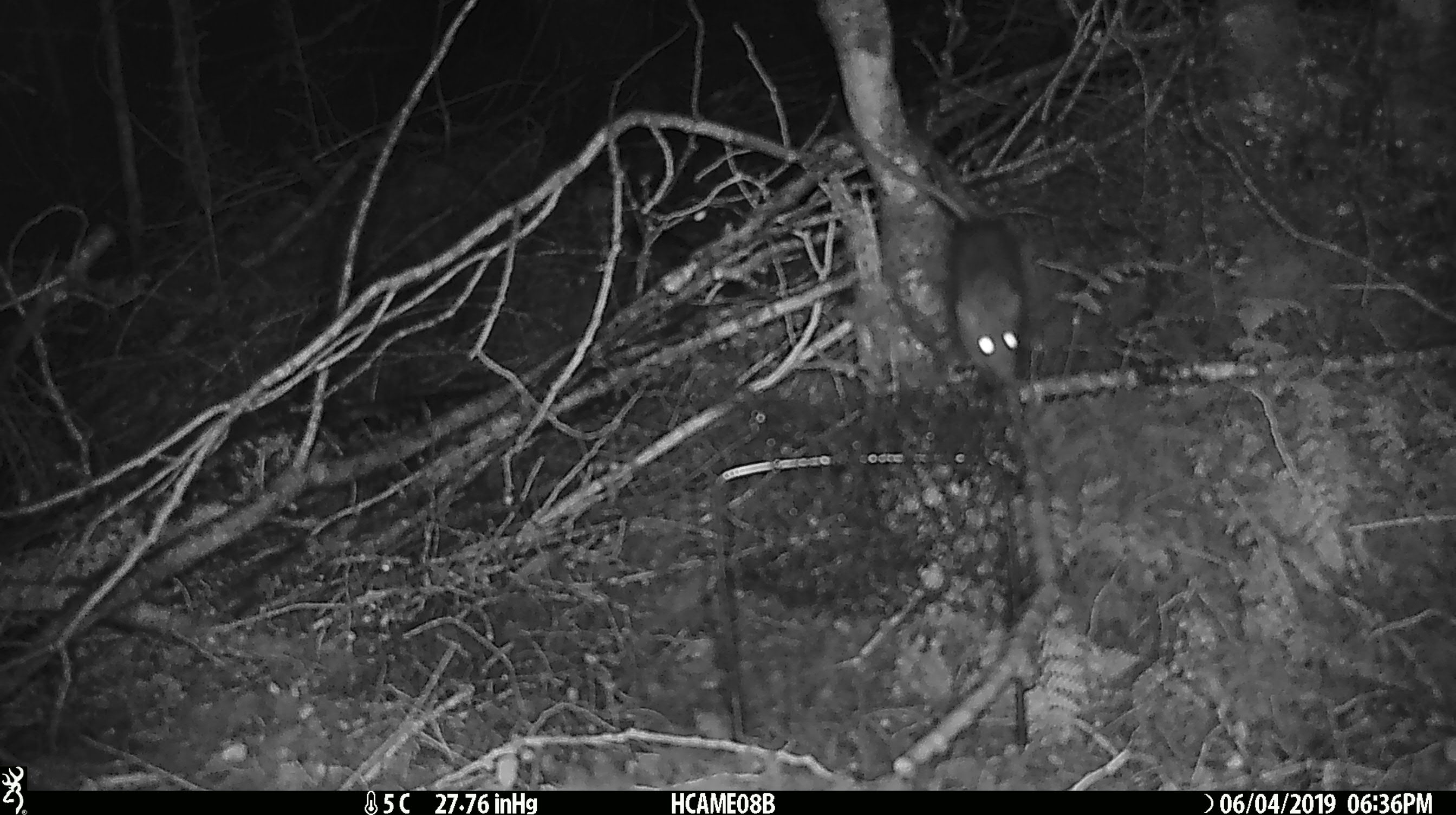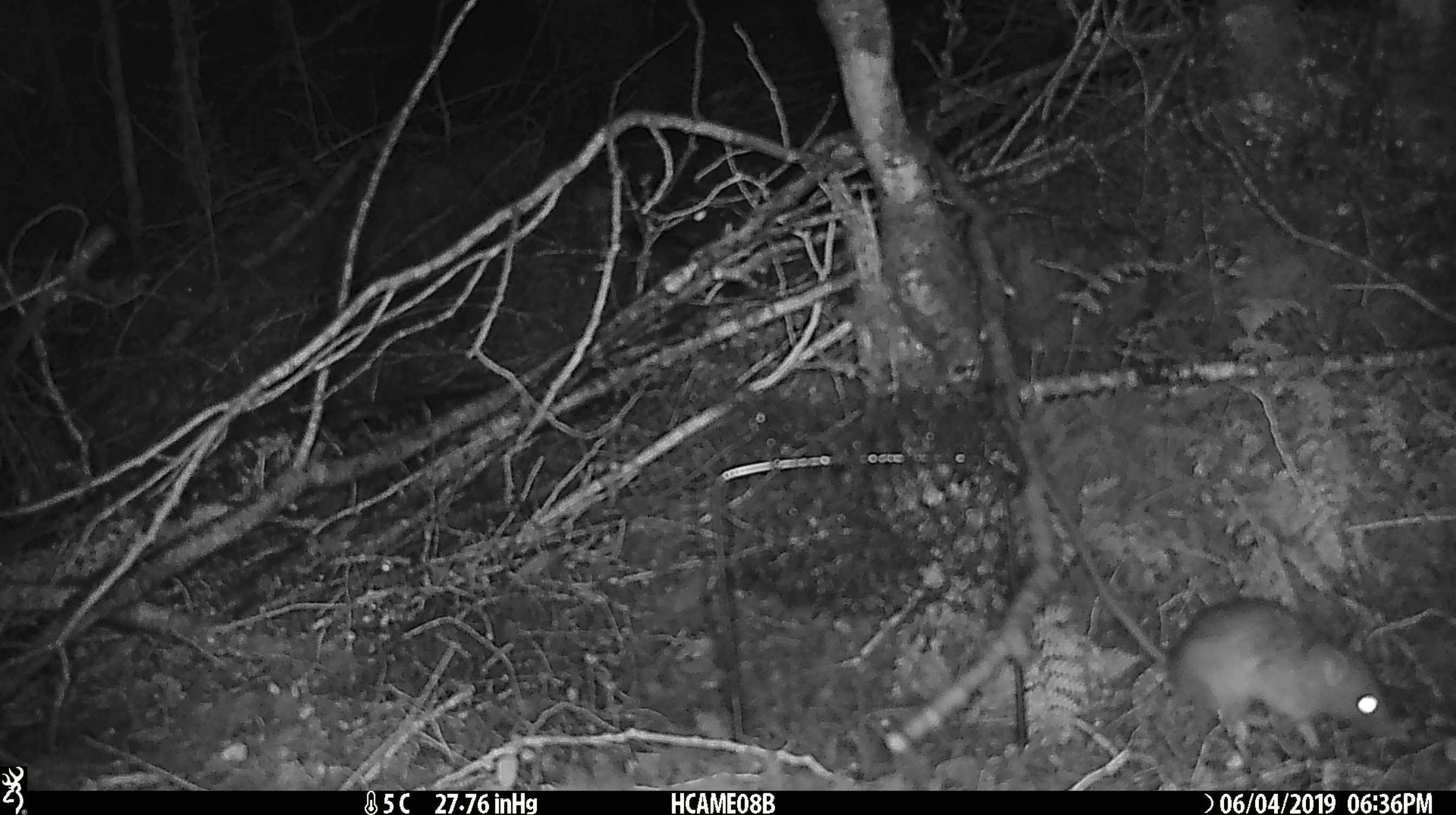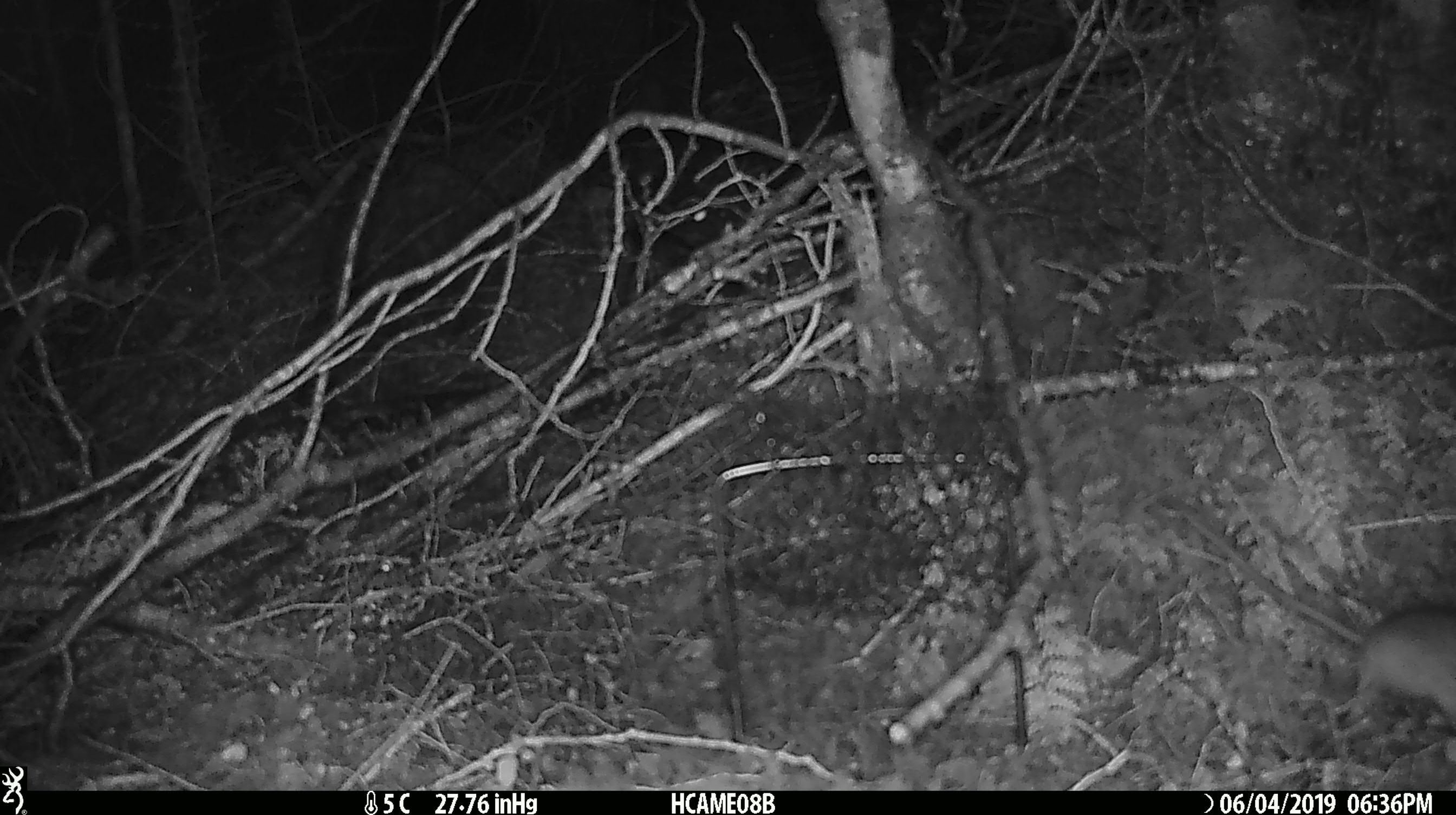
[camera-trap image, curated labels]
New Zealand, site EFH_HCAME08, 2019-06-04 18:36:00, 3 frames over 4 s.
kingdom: Animalia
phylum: Chordata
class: Mammalia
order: Rodentia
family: Muridae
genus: Rattus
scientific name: Rattus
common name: rat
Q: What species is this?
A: Rat (Rattus).